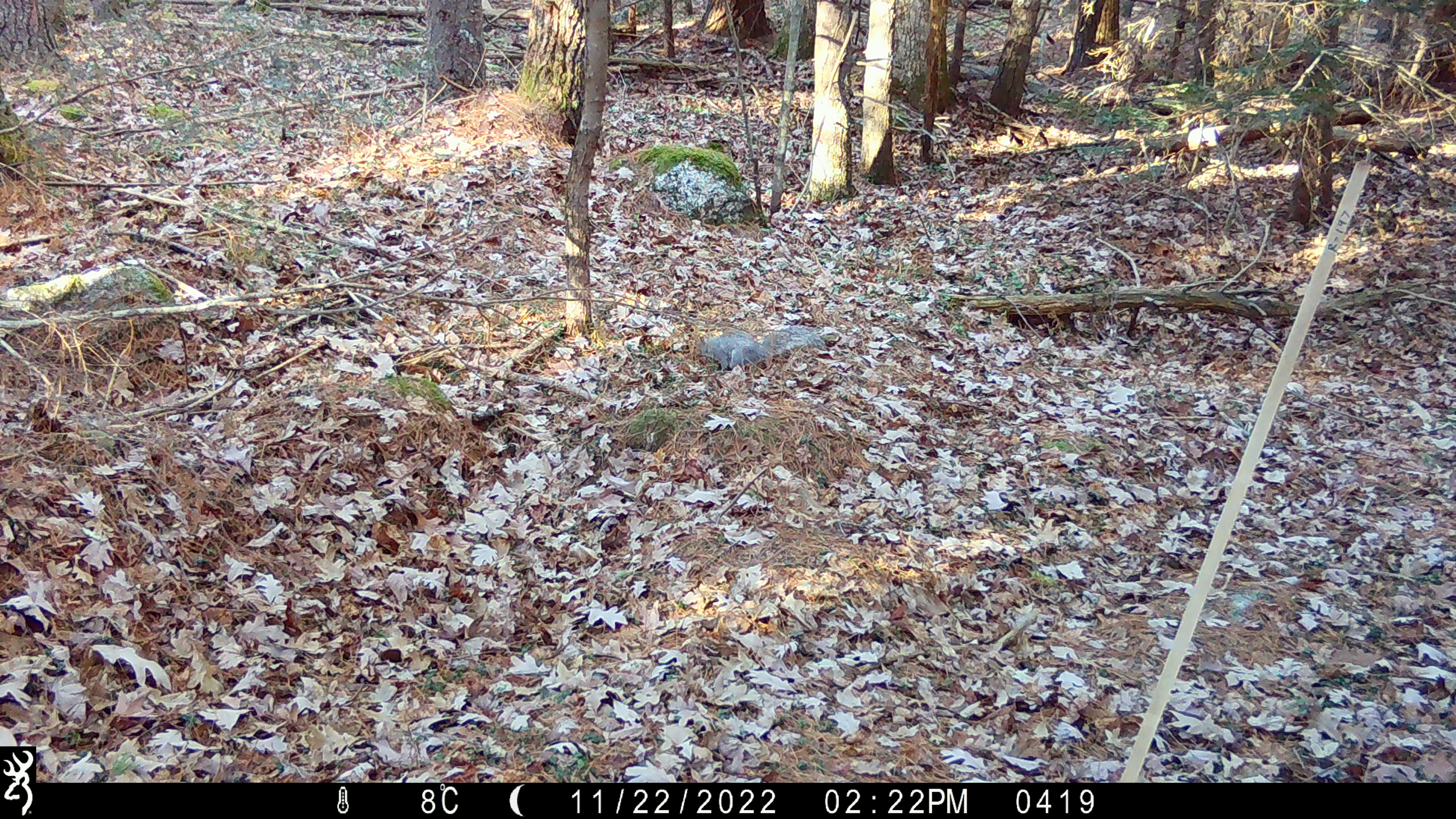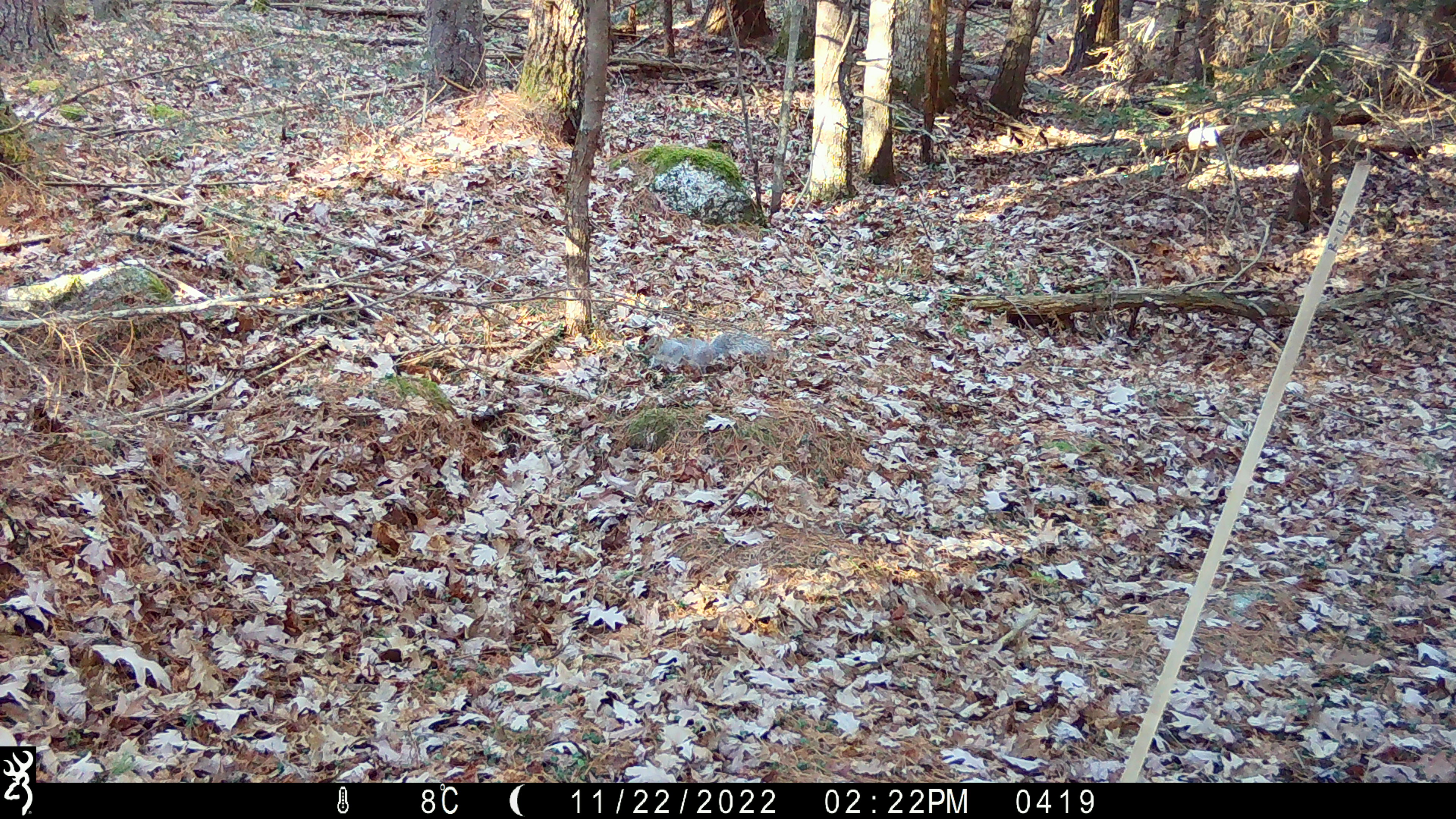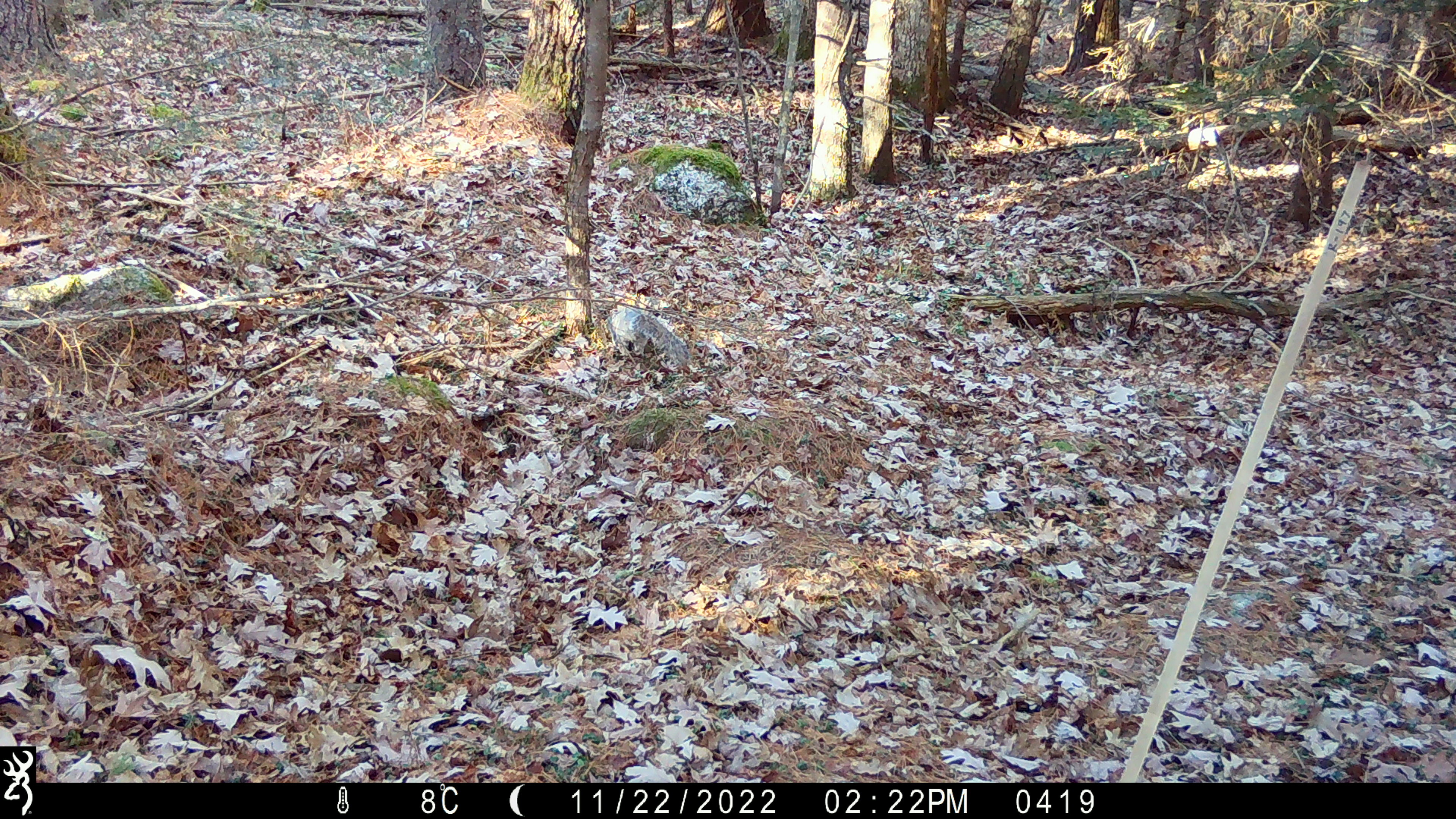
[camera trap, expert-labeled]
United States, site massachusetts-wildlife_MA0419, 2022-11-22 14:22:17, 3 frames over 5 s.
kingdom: Animalia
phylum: Chordata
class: Mammalia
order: Rodentia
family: Sciuridae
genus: Sciurus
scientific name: Sciurus carolinensis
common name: gray squirrel